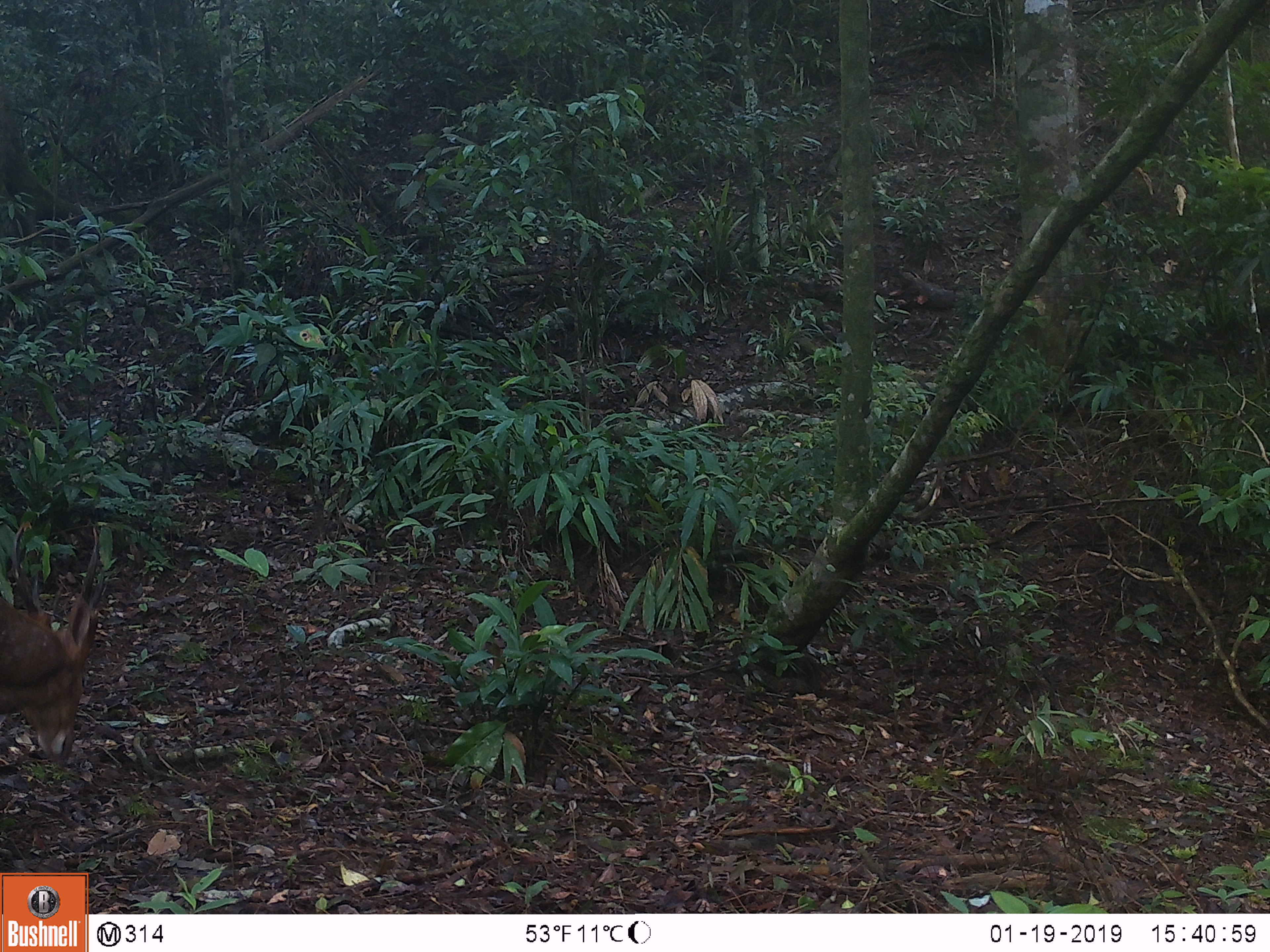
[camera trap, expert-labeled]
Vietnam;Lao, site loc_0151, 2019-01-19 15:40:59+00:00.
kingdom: Animalia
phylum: Chordata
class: Mammalia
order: Artiodactyla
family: Cervidae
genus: Muntiacus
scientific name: Muntiacus vuquangensis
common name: large-antlered muntjac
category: large antlered muntjac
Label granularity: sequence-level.